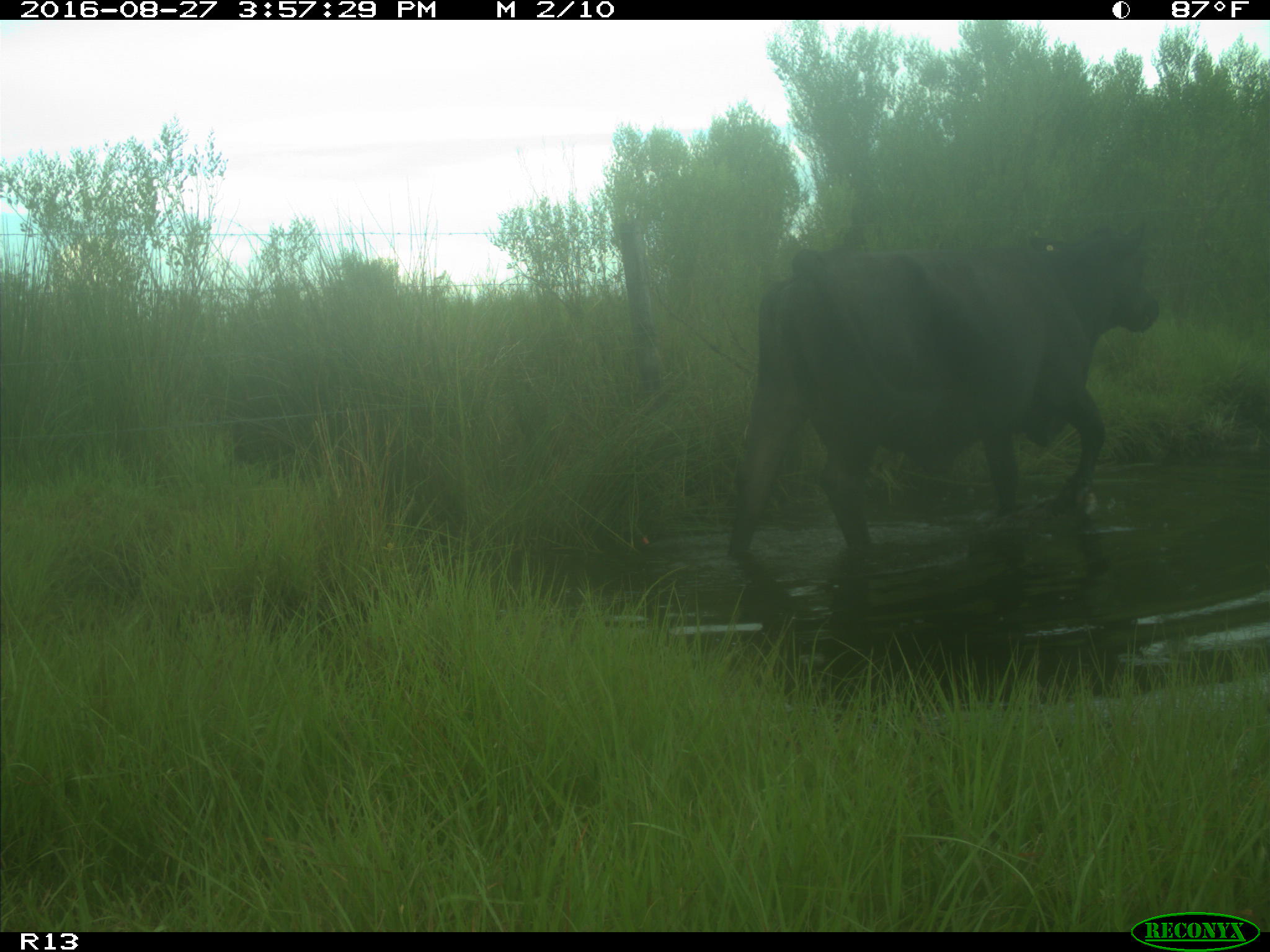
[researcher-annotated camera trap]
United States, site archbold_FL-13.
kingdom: Animalia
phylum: Chordata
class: Mammalia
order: Artiodactyla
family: Bovidae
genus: Bos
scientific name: Bos taurus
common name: domestic cow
Bos taurus (domestic cow).